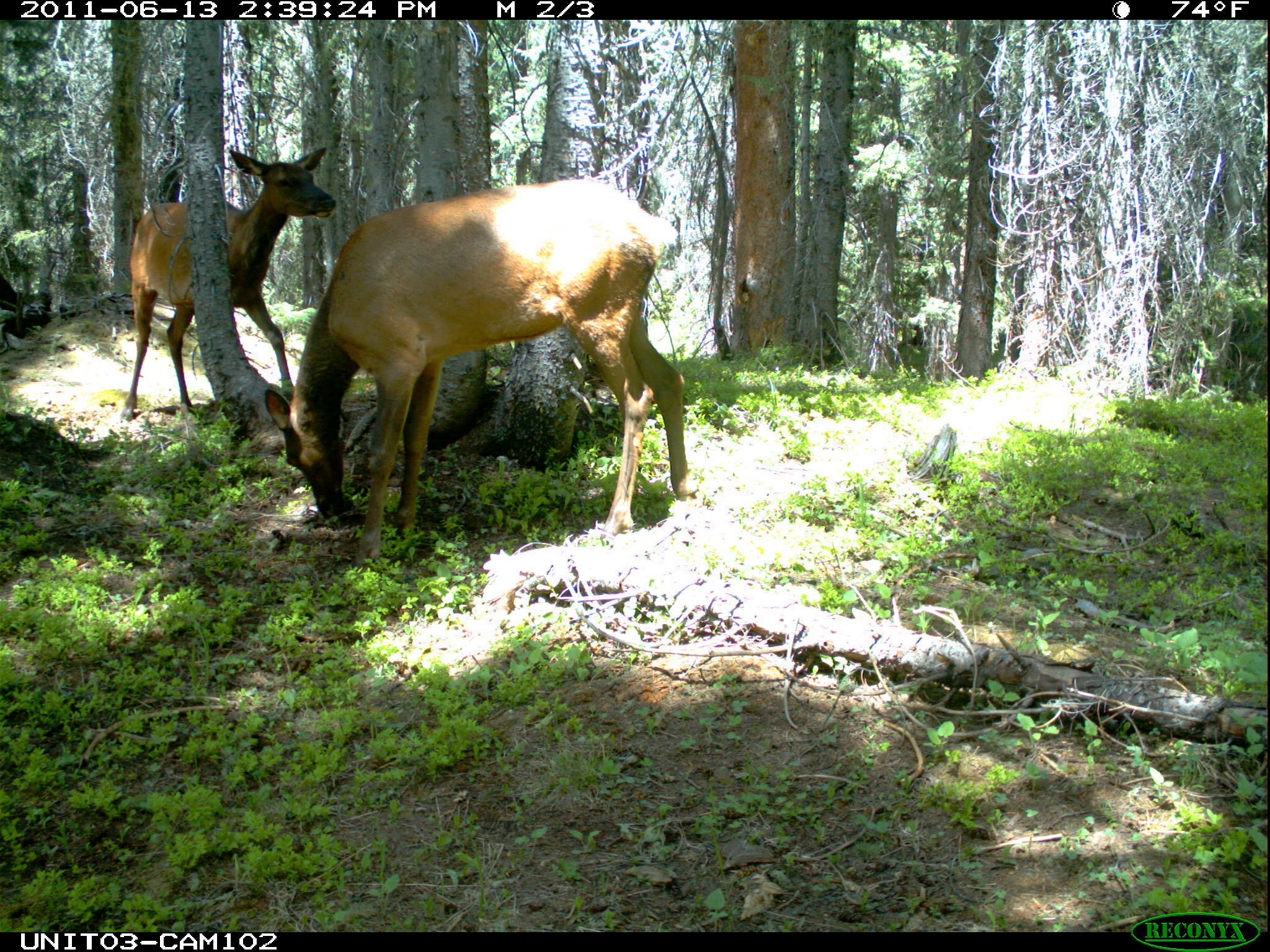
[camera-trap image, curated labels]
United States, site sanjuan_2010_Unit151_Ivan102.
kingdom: Animalia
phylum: Chordata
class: Mammalia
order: Artiodactyla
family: Cervidae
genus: Cervus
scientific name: Cervus elaphus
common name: red deer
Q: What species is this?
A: Cervus elaphus (red deer).